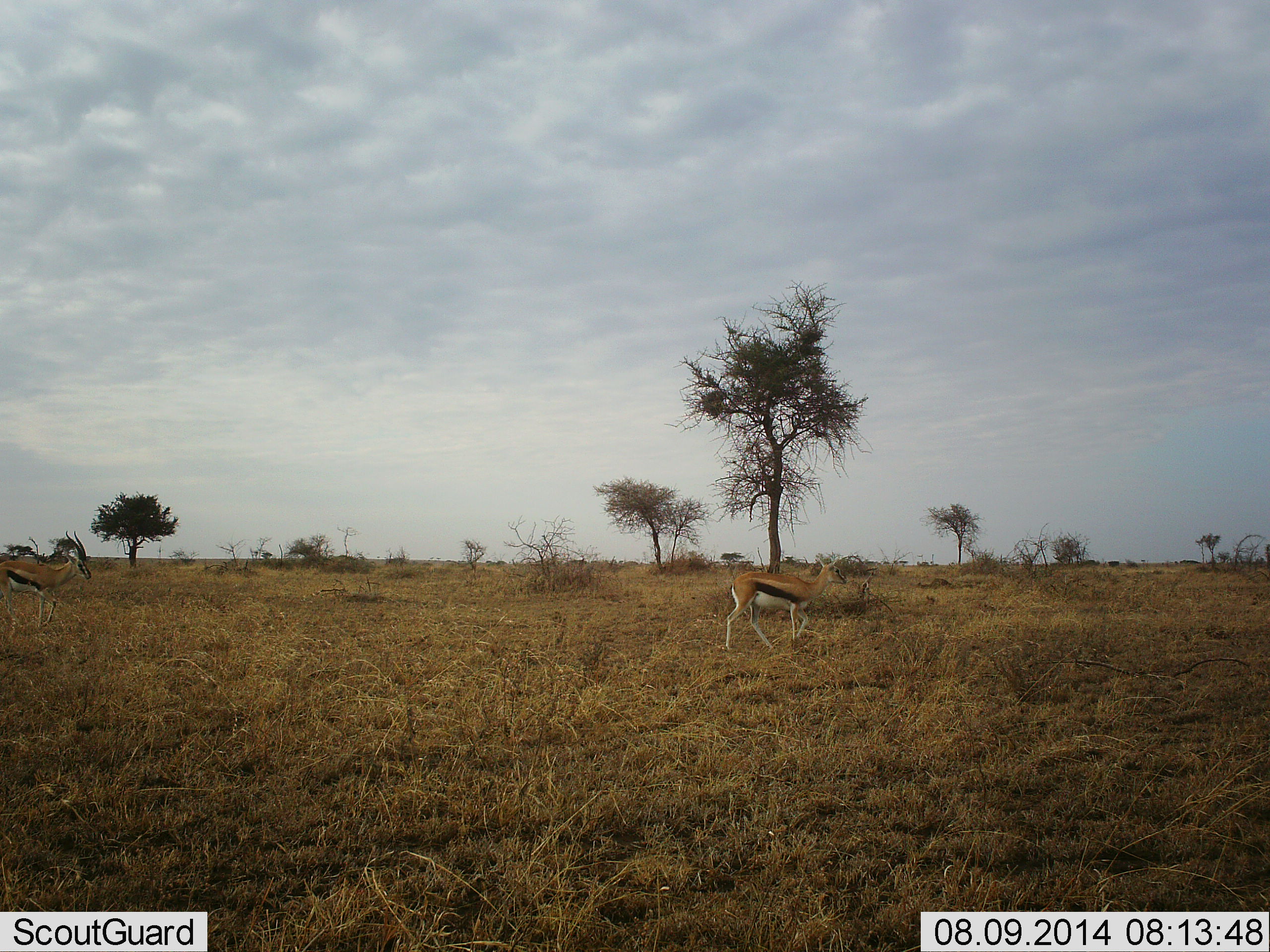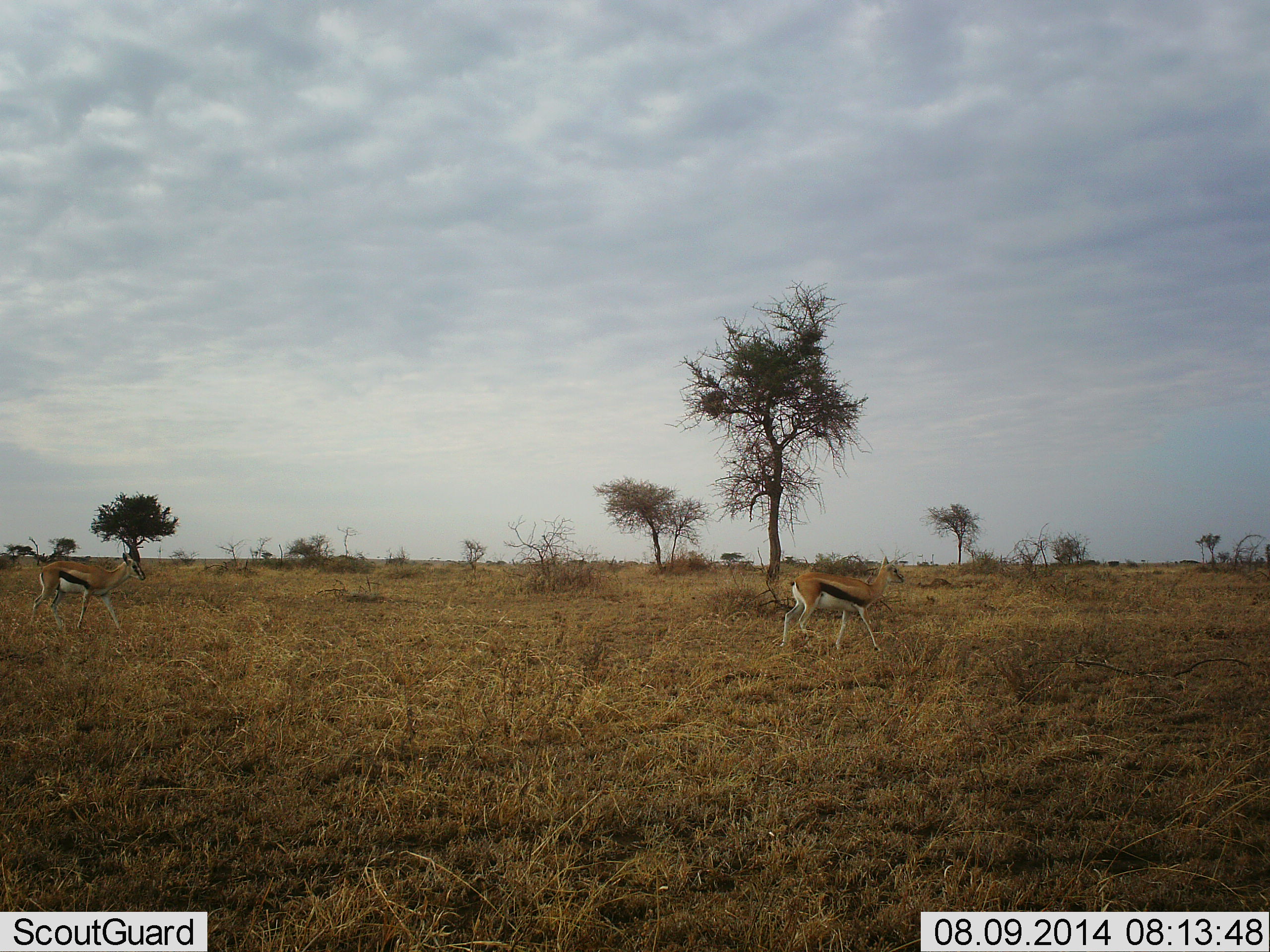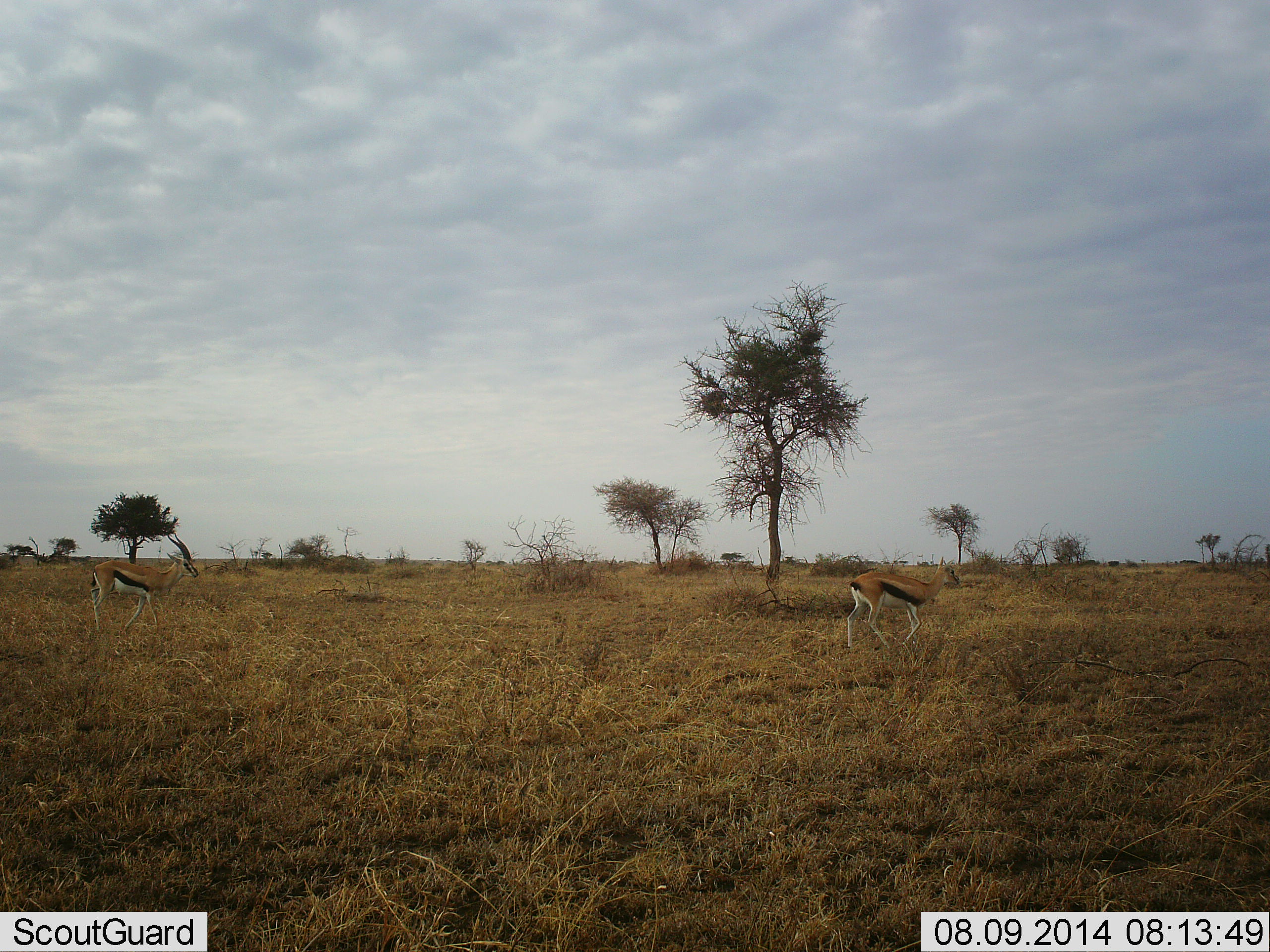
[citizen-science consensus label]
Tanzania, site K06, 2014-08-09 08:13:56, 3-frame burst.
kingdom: Animalia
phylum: Chordata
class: Mammalia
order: Artiodactyla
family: Bovidae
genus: Eudorcas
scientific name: Eudorcas thomsonii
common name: thomson's gazelle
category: gazellethomsons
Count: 2.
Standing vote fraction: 20%.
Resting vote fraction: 0%.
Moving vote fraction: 80%.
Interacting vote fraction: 0%.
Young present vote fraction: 0%.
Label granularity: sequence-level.